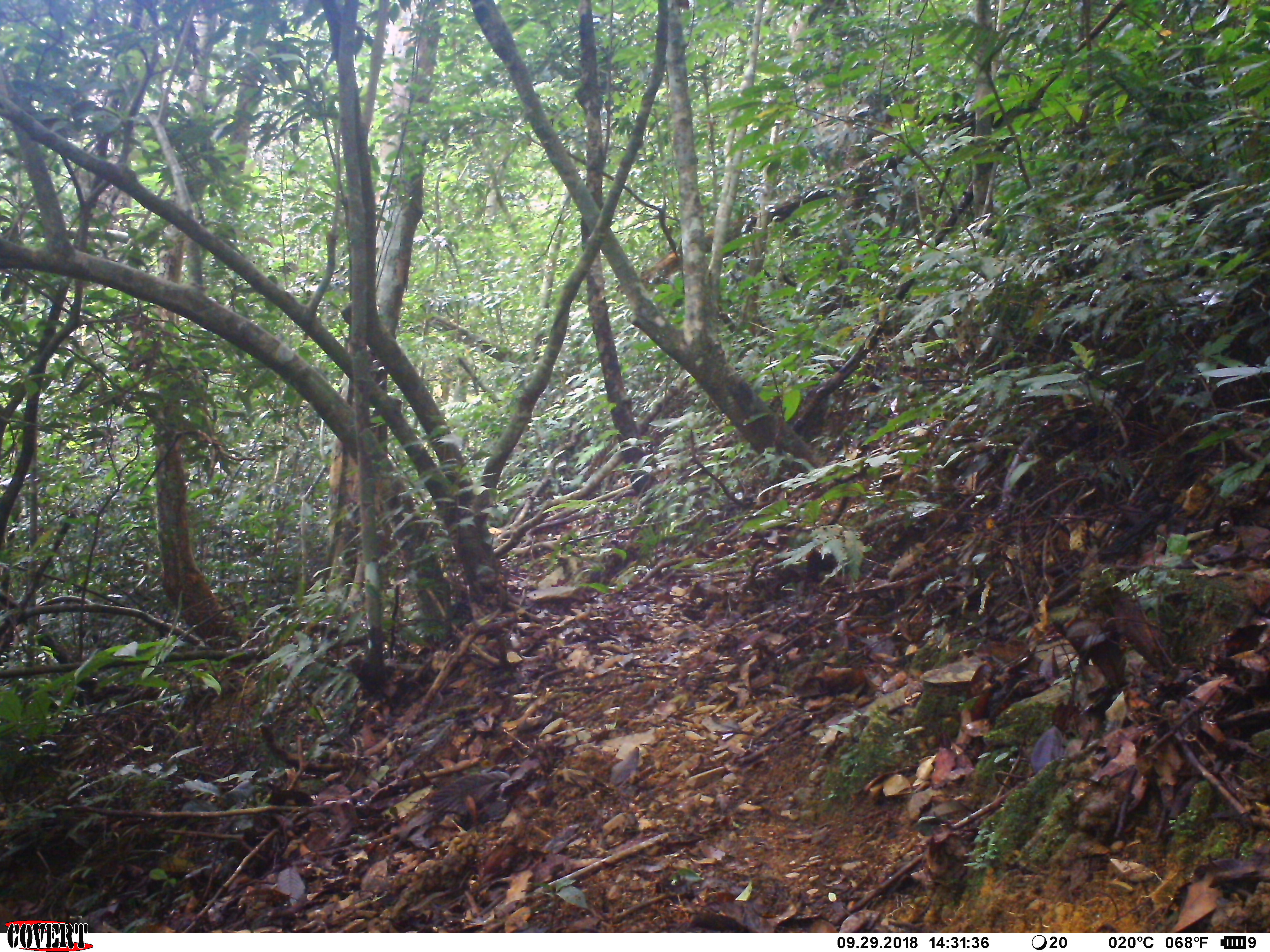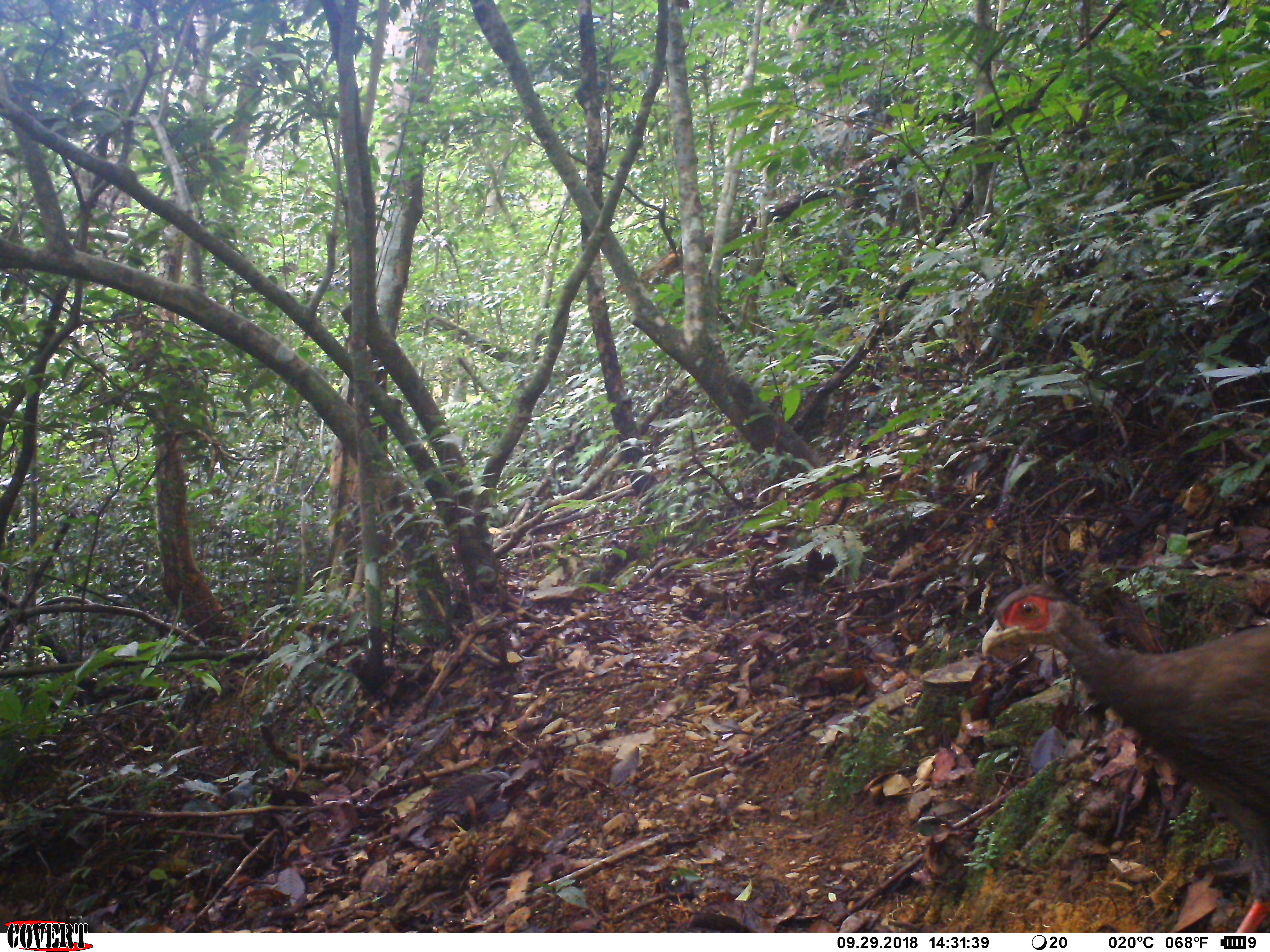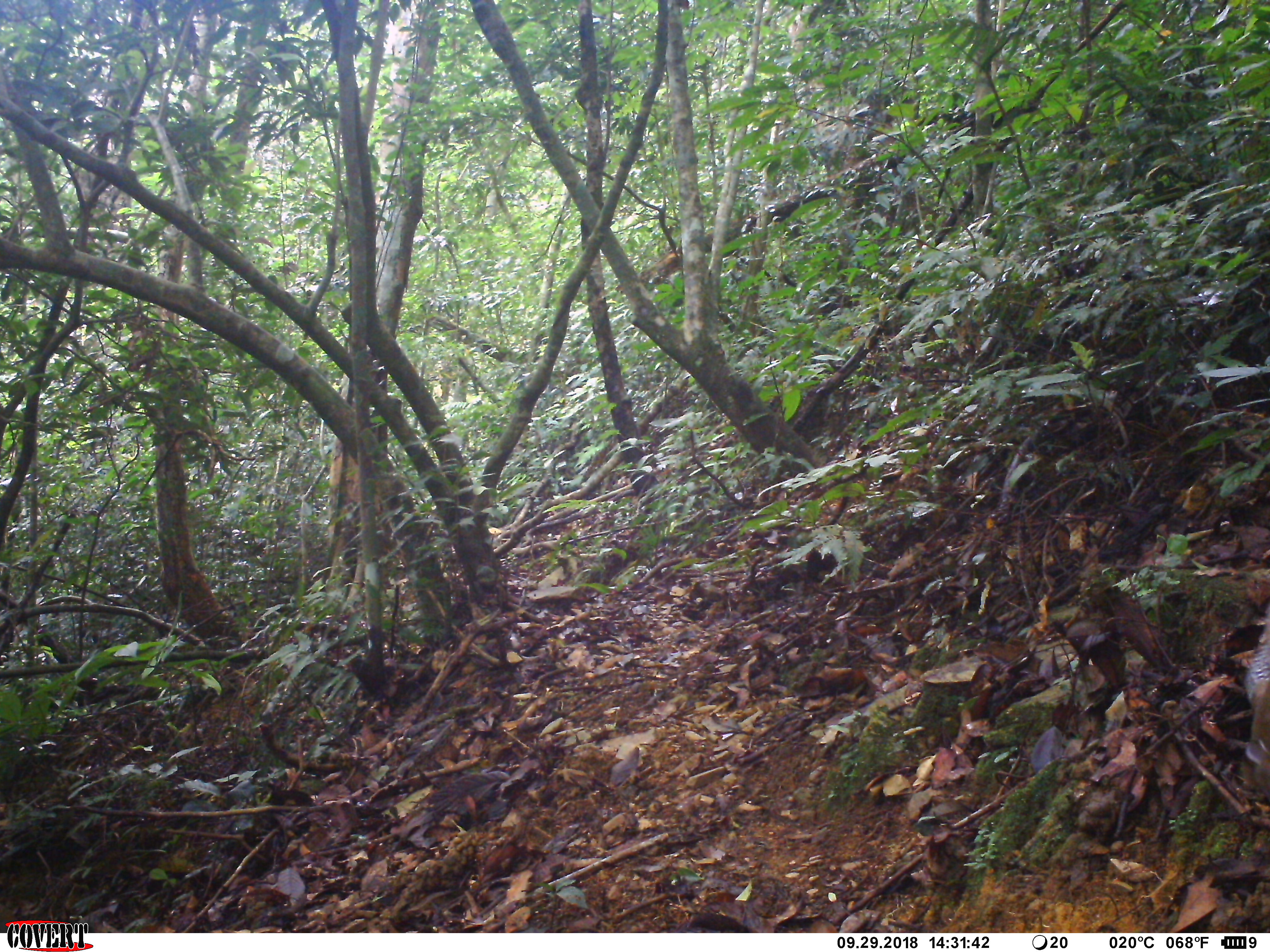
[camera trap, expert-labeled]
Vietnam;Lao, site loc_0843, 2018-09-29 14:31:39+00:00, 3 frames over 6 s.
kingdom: Animalia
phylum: Chordata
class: Aves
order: Galliformes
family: Phasianidae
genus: Lophura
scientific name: Lophura nycthemera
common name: silver pheasant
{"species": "silver pheasant (Lophura nycthemera)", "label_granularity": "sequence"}